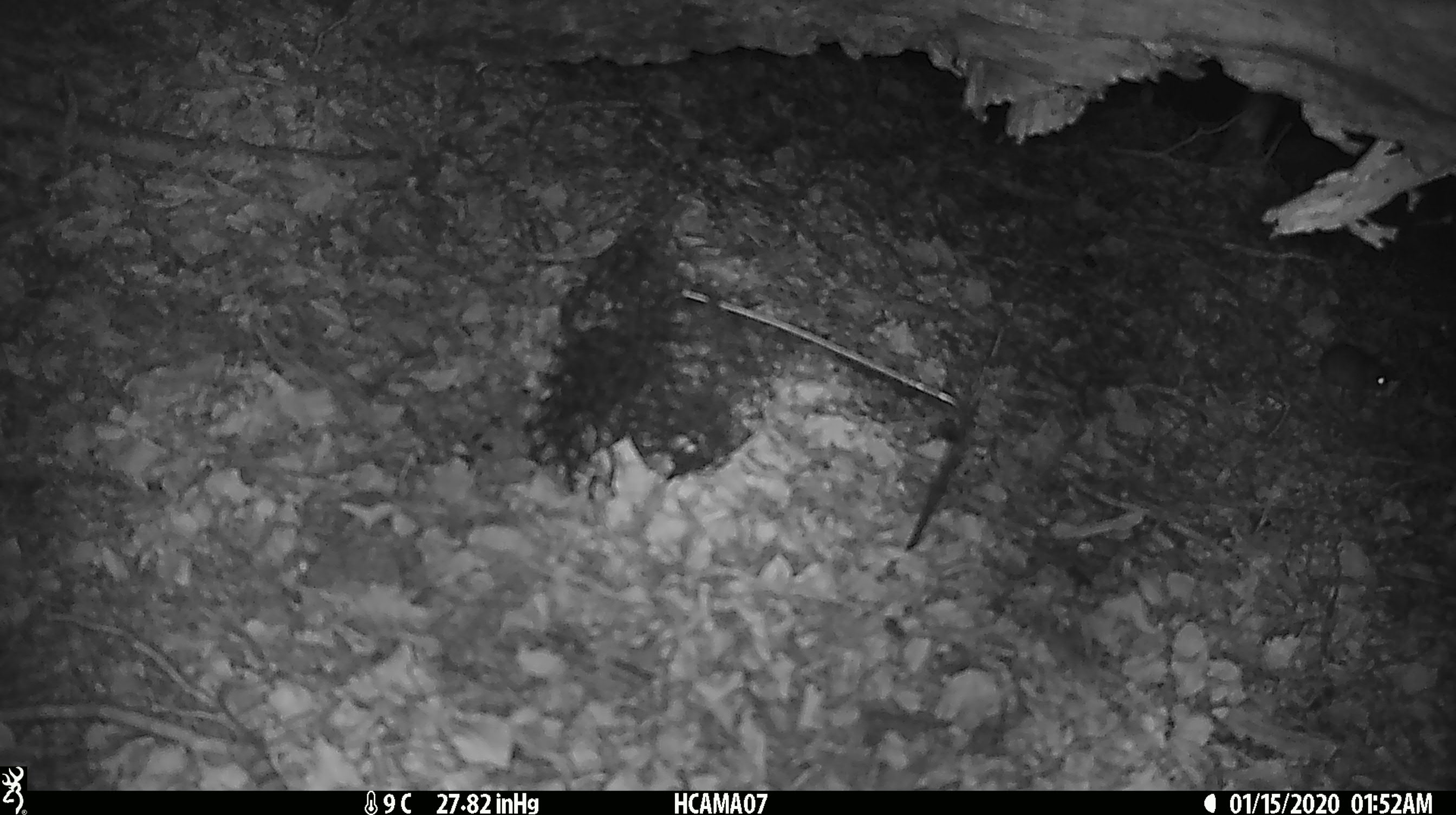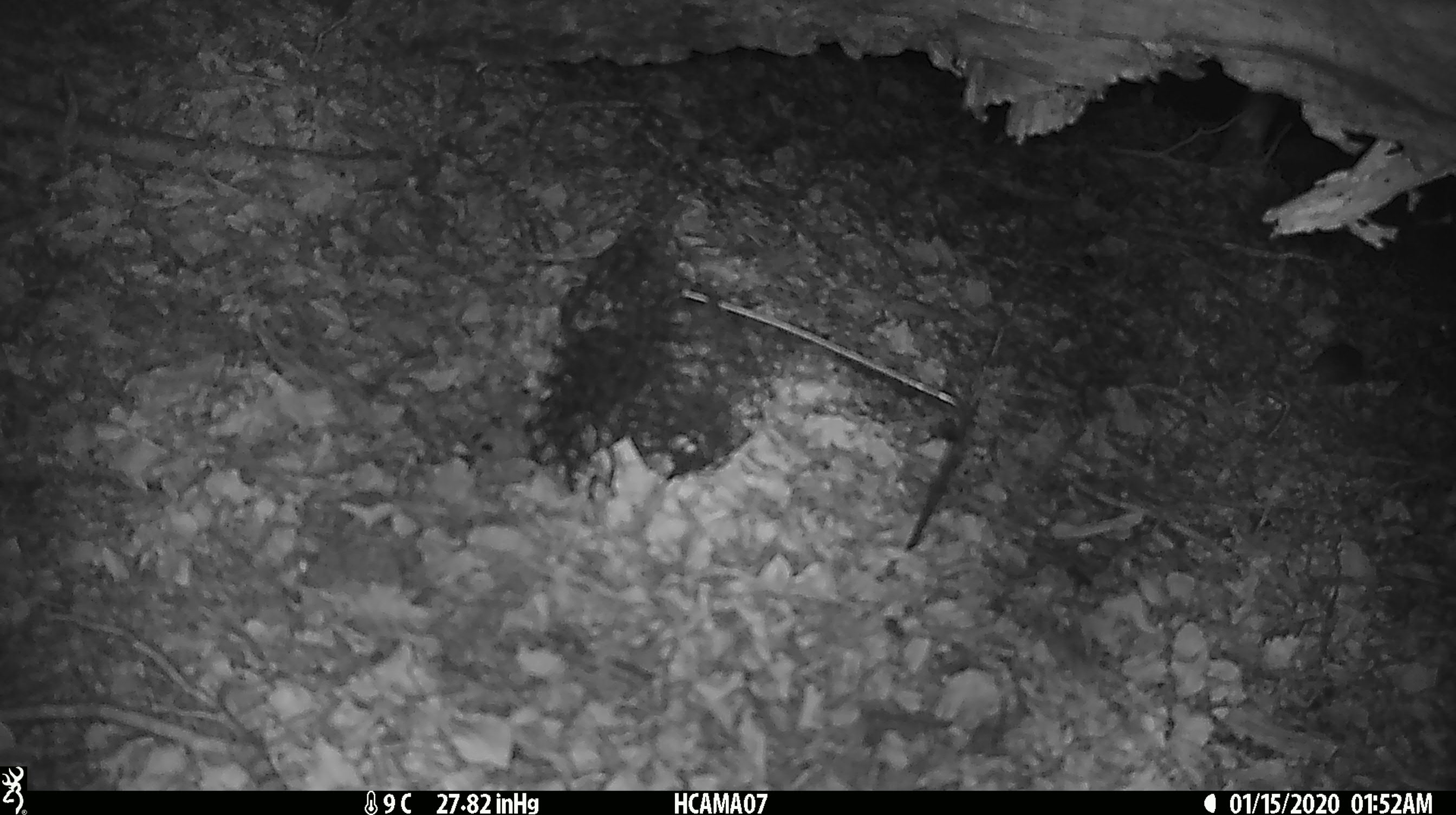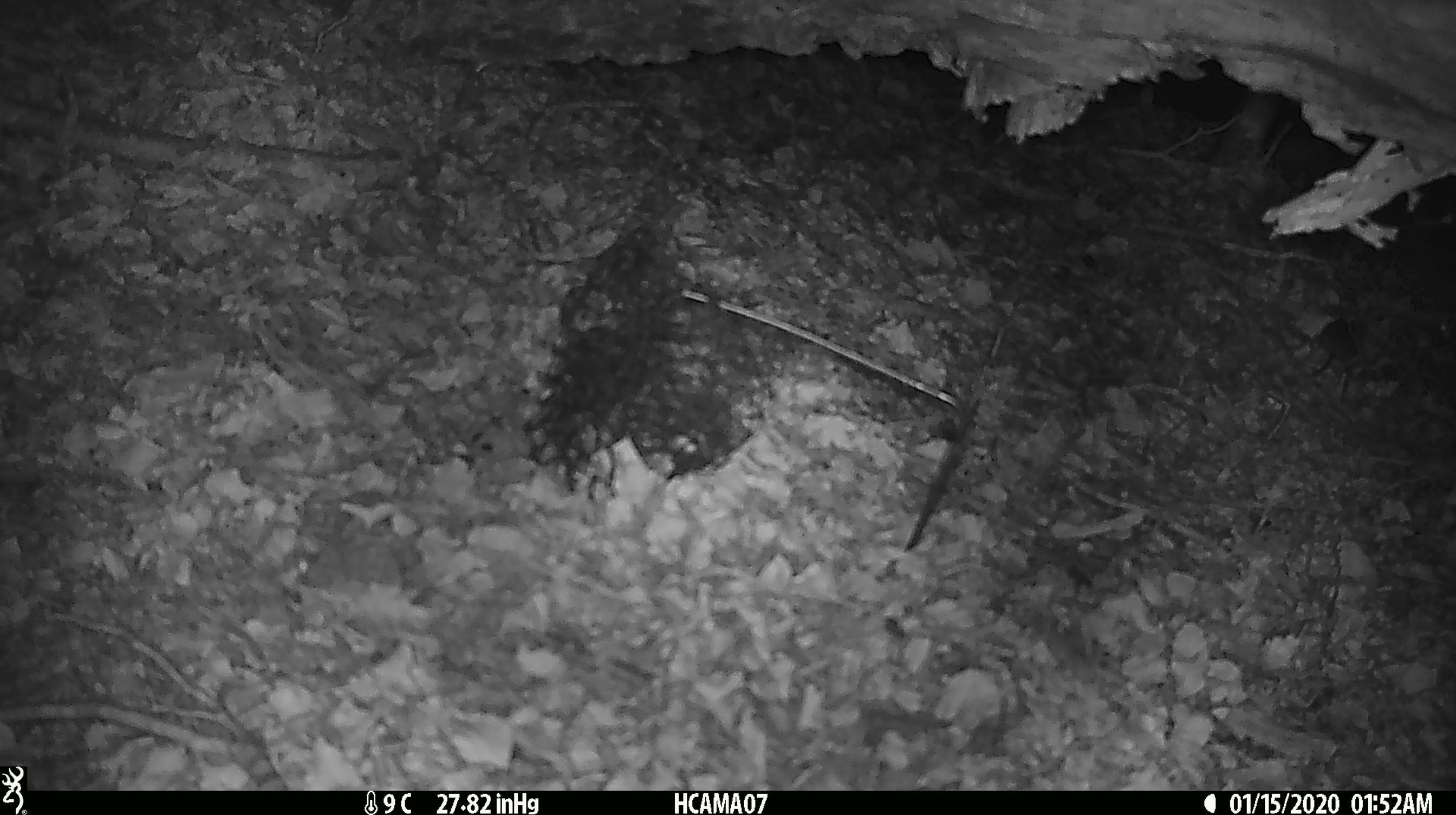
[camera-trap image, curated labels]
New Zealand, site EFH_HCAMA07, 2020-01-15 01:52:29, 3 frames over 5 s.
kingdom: Animalia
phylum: Chordata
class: Mammalia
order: Rodentia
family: Muridae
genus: Mus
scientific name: Mus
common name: mouse